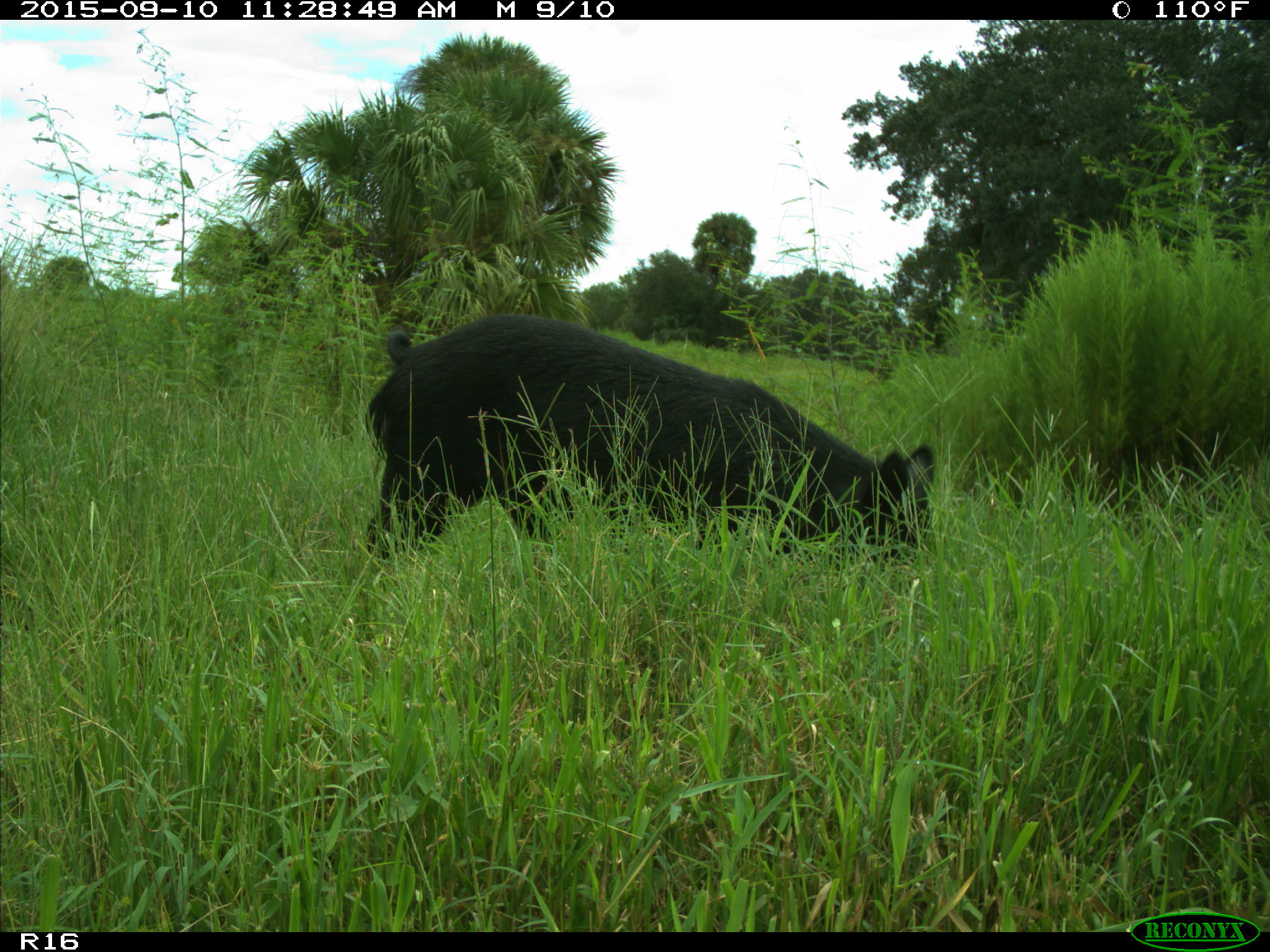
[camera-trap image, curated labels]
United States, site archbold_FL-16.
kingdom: Animalia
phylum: Chordata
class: Mammalia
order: Artiodactyla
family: Suidae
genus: Sus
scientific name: Sus scrofa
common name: wild boar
Sus scrofa (wild boar).